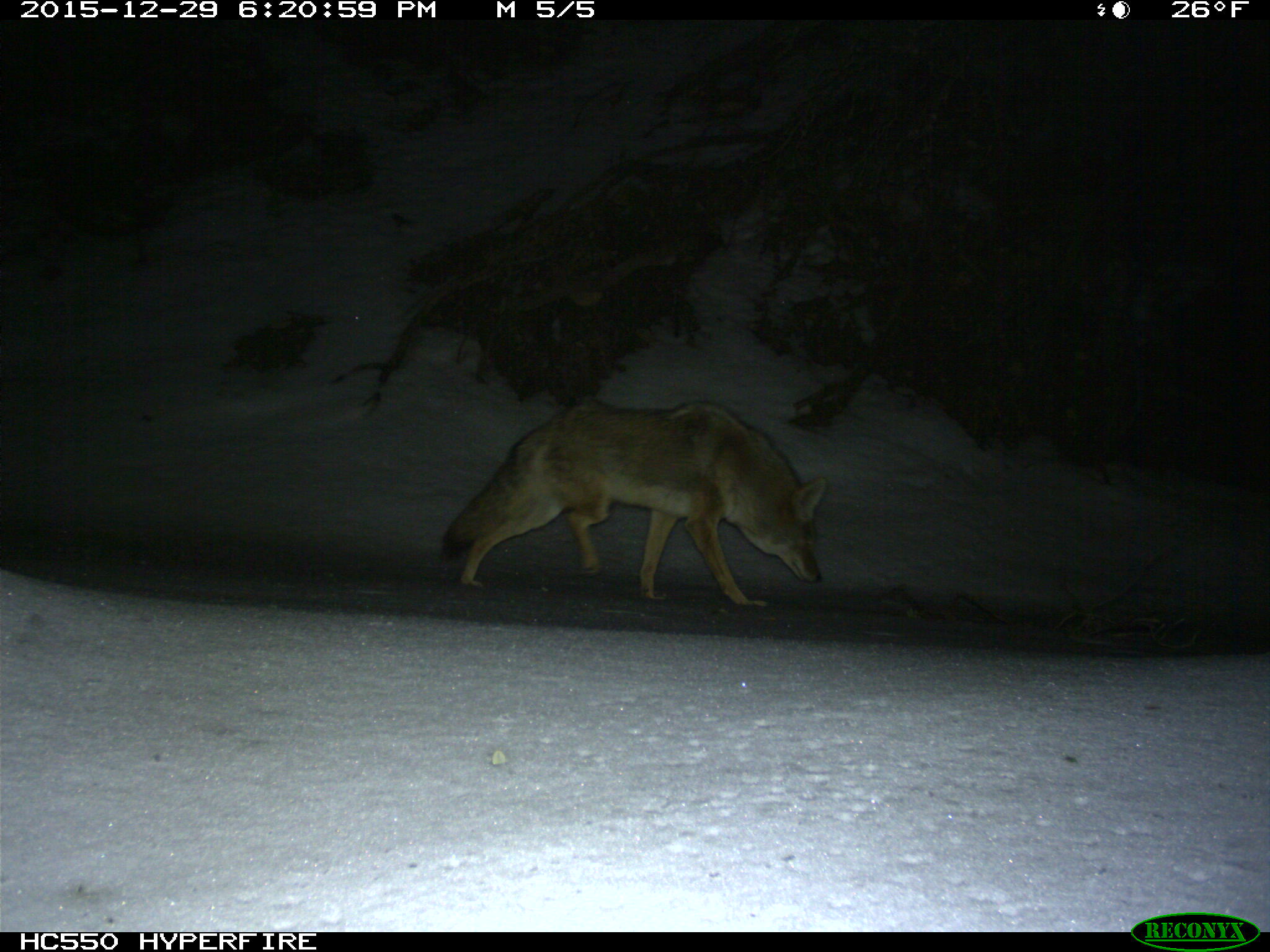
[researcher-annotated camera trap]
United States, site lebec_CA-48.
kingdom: Animalia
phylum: Chordata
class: Mammalia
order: Carnivora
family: Canidae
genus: Canis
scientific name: Canis latrans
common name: coyote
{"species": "Canis latrans (coyote)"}